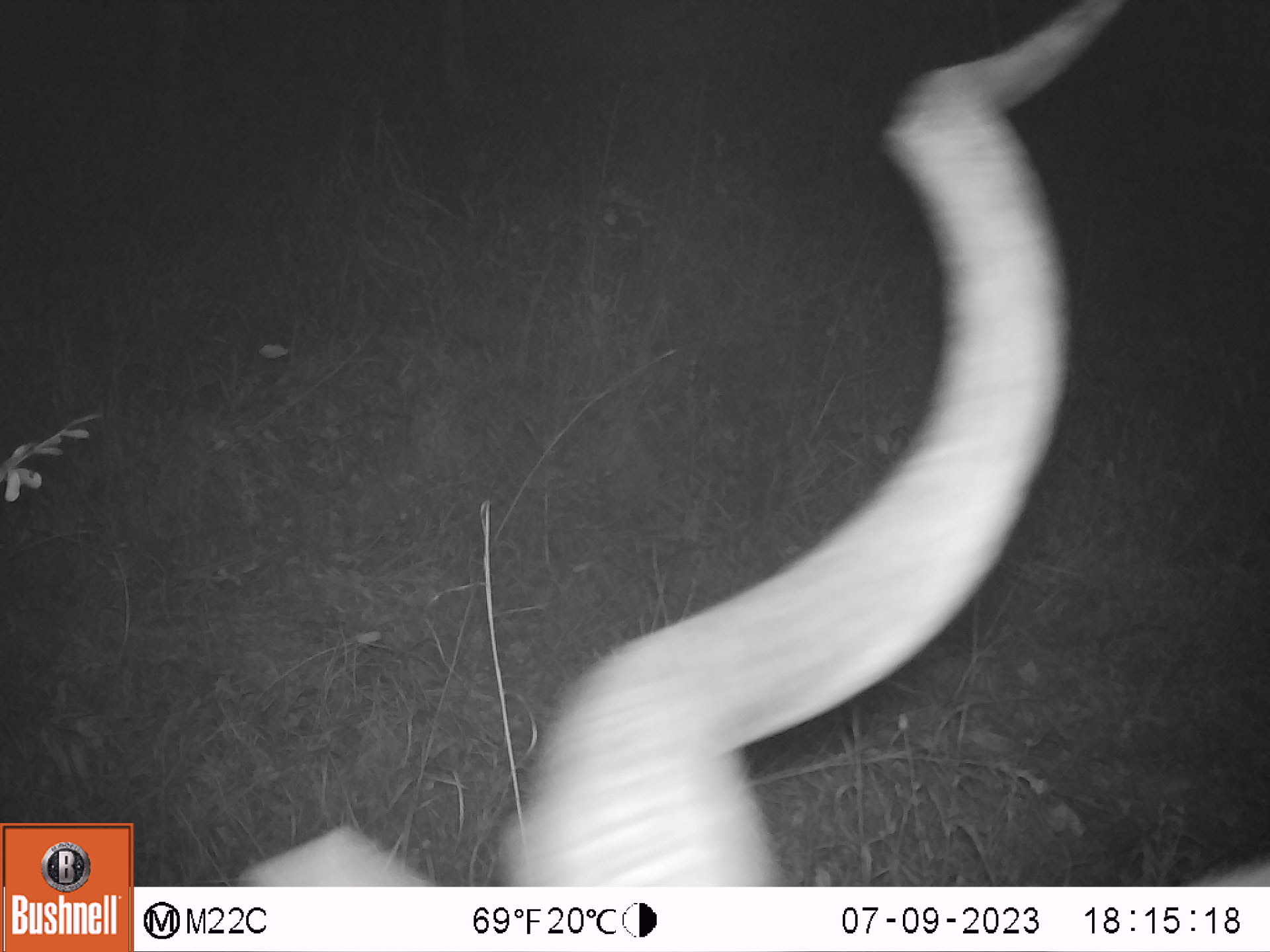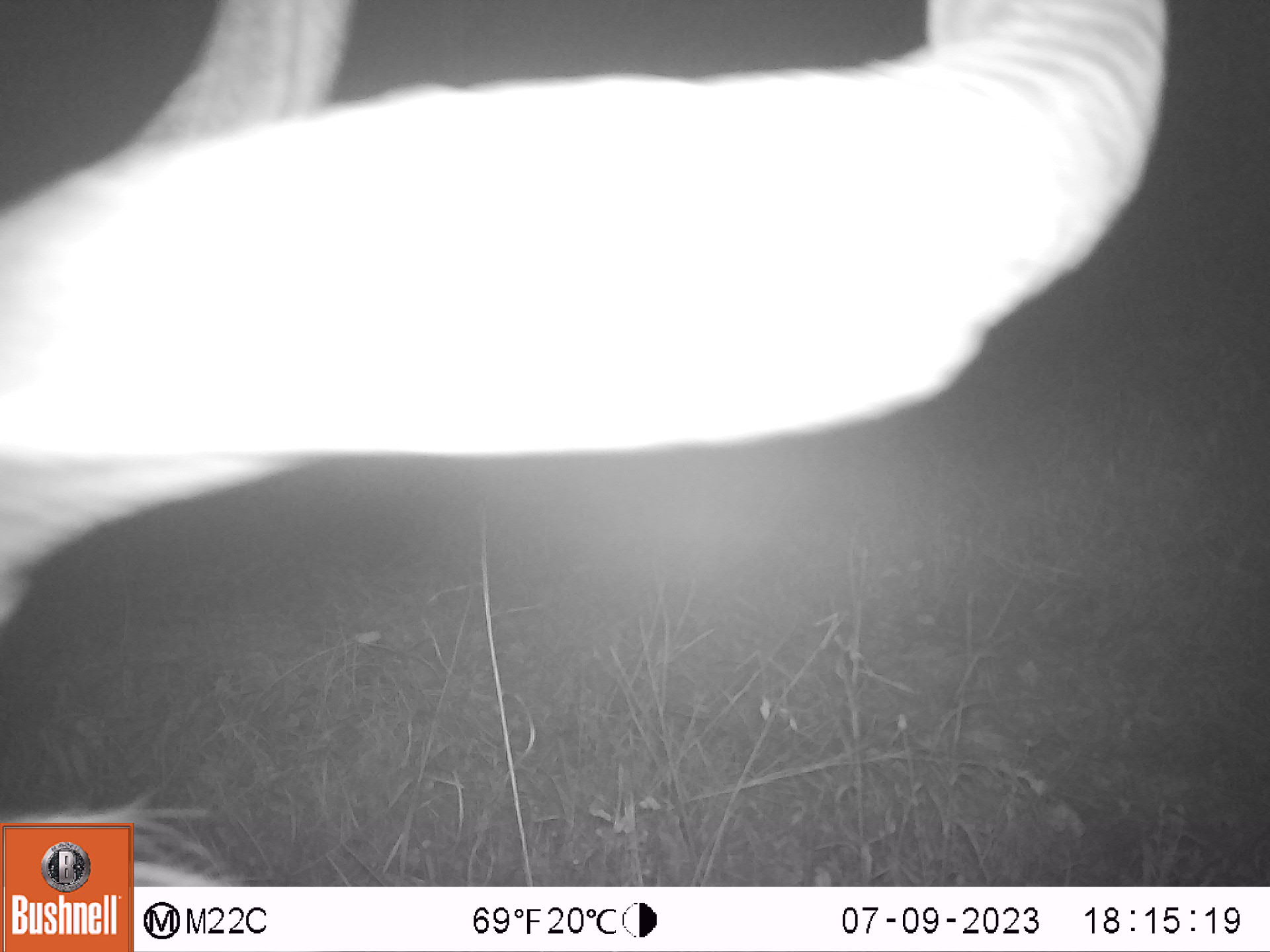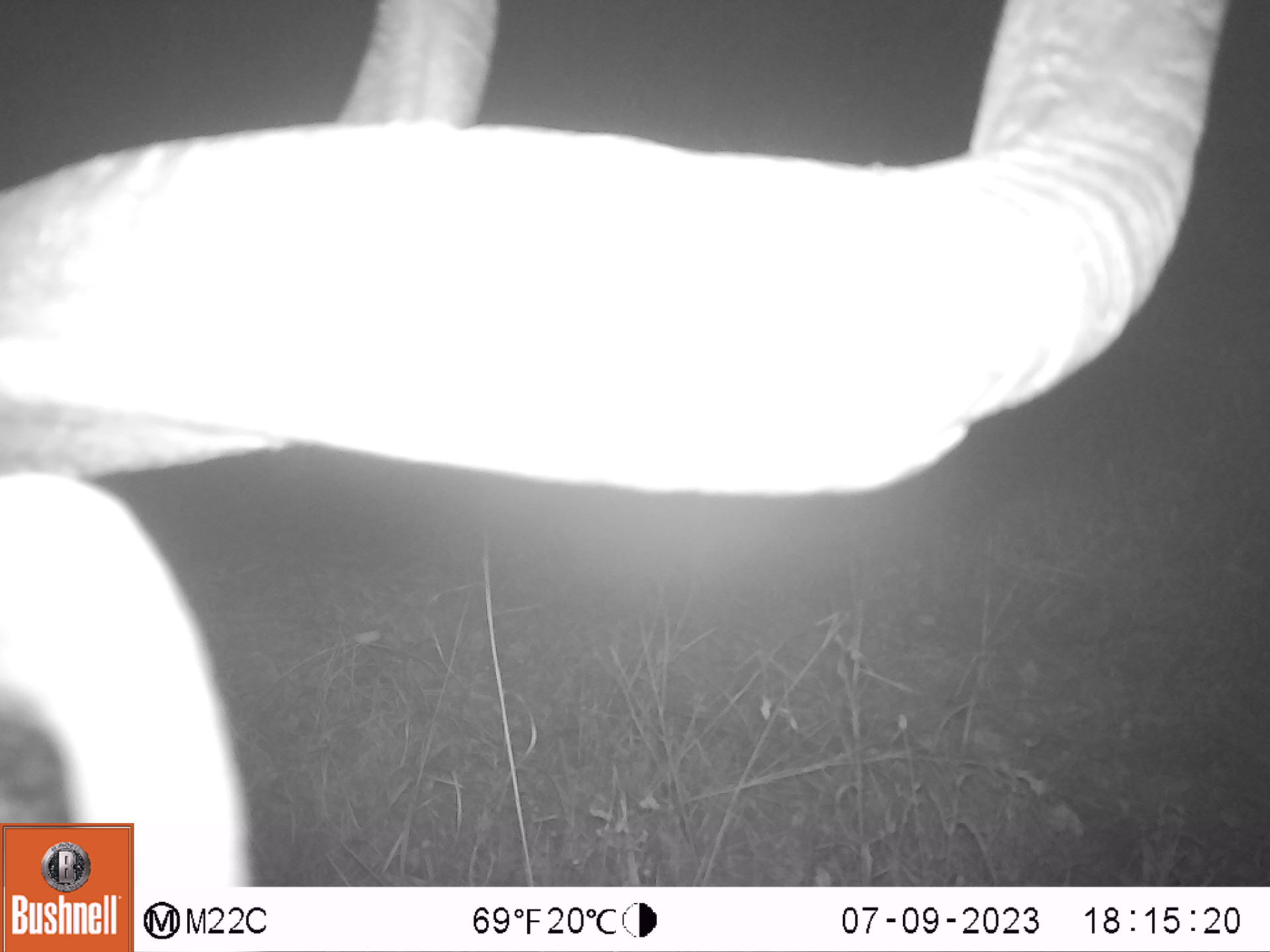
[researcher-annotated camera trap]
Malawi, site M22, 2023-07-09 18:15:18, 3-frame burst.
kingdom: Animalia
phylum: Chordata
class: Mammalia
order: Artiodactyla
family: Bovidae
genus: Tragelaphus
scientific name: Tragelaphus strepsiceros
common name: greater kudu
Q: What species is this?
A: Greater kudu (Tragelaphus strepsiceros).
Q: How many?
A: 1.